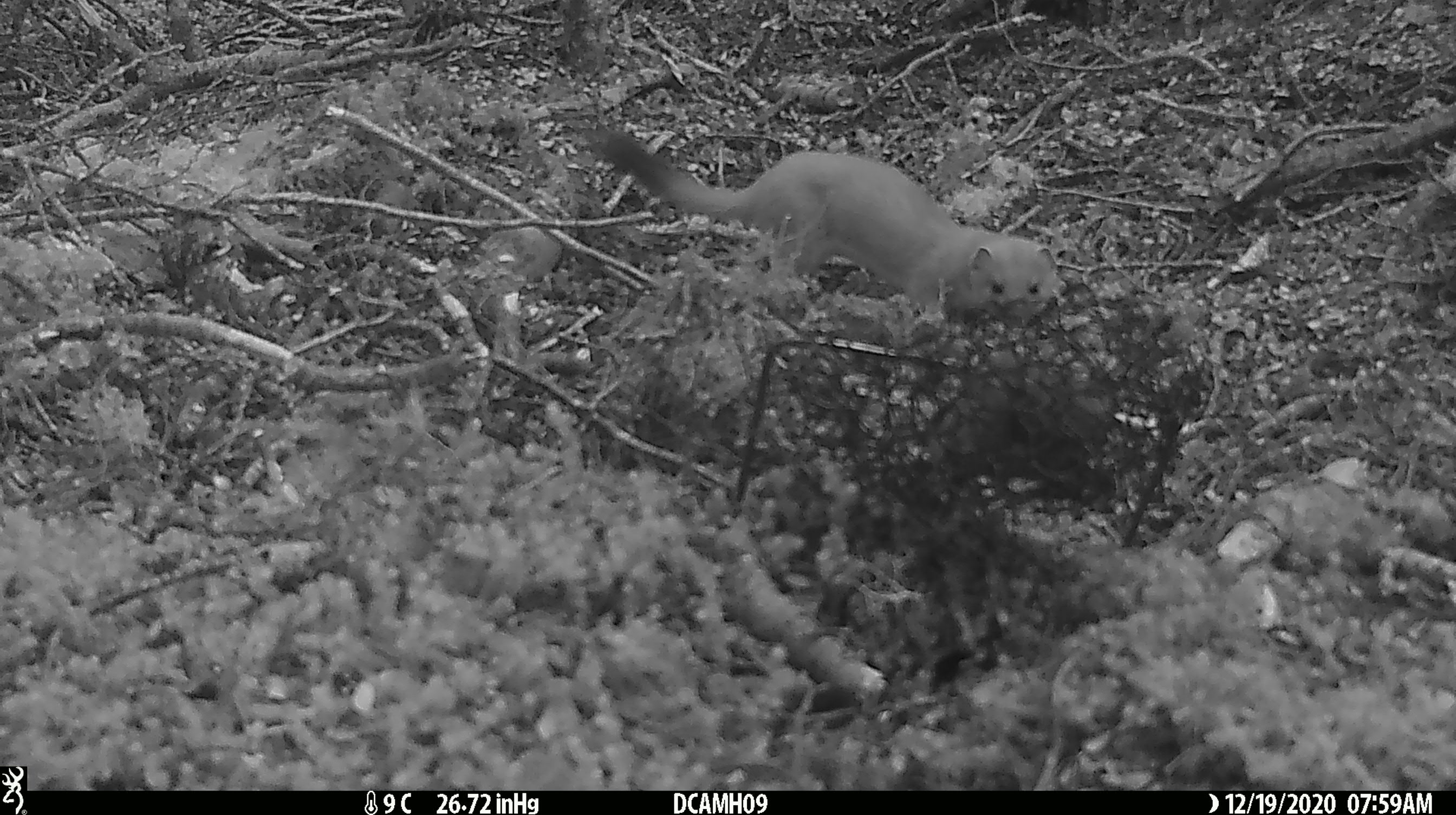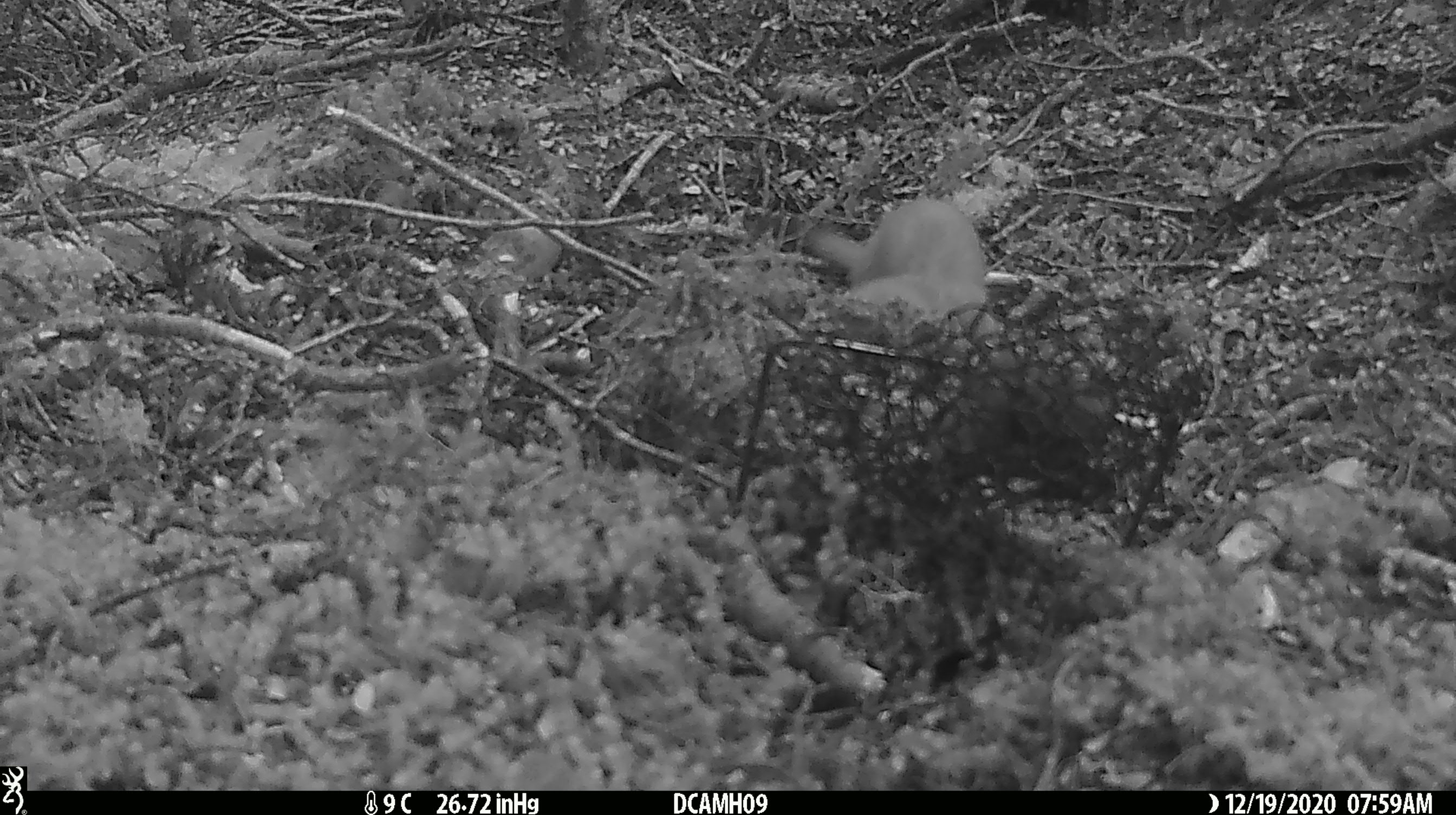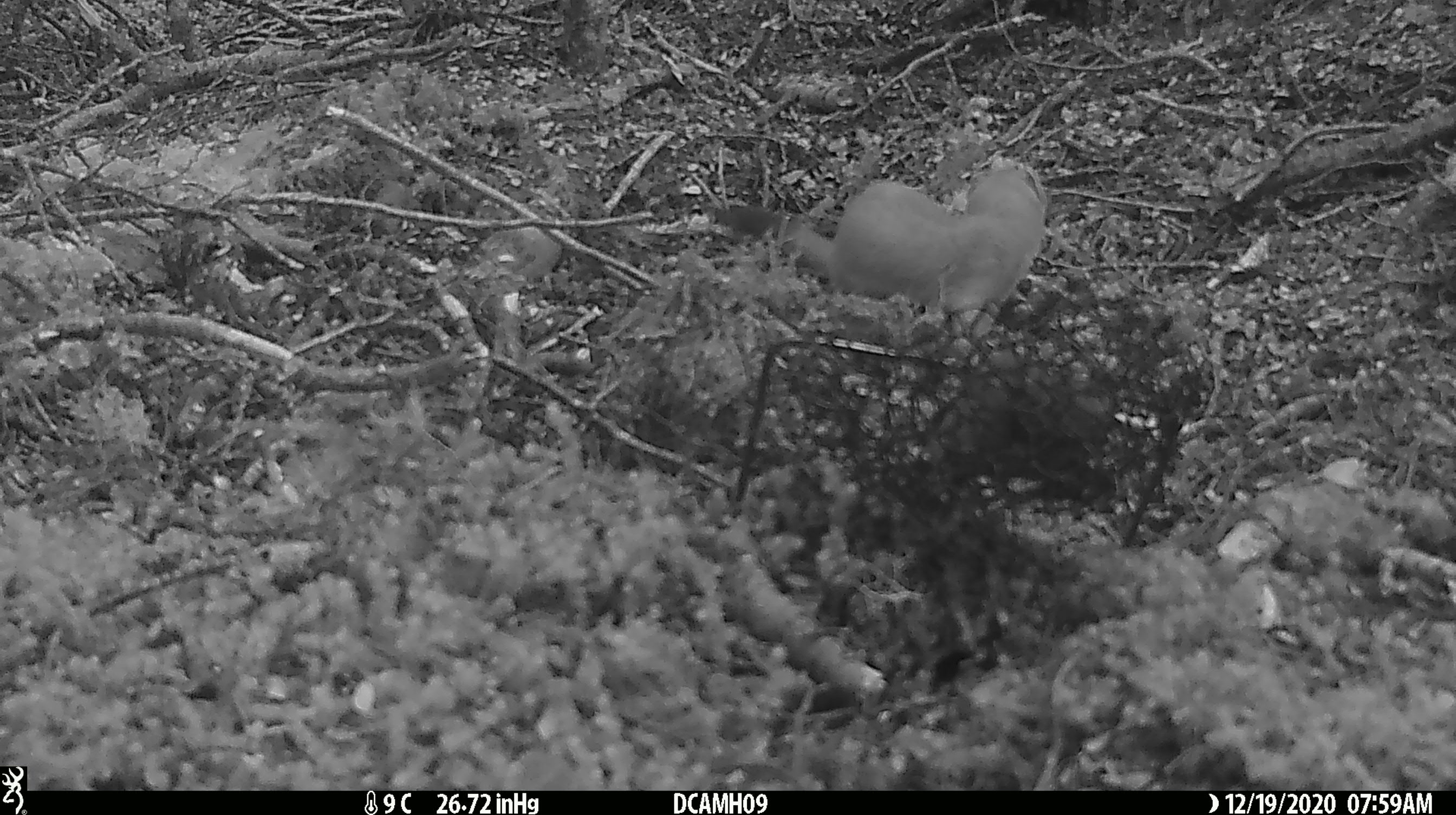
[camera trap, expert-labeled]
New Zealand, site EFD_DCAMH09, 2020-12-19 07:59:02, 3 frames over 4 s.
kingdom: Animalia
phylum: Chordata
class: Mammalia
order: Carnivora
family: Mustelidae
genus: Mustela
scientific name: Mustela erminea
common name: stoat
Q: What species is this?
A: Stoat (Mustela erminea).